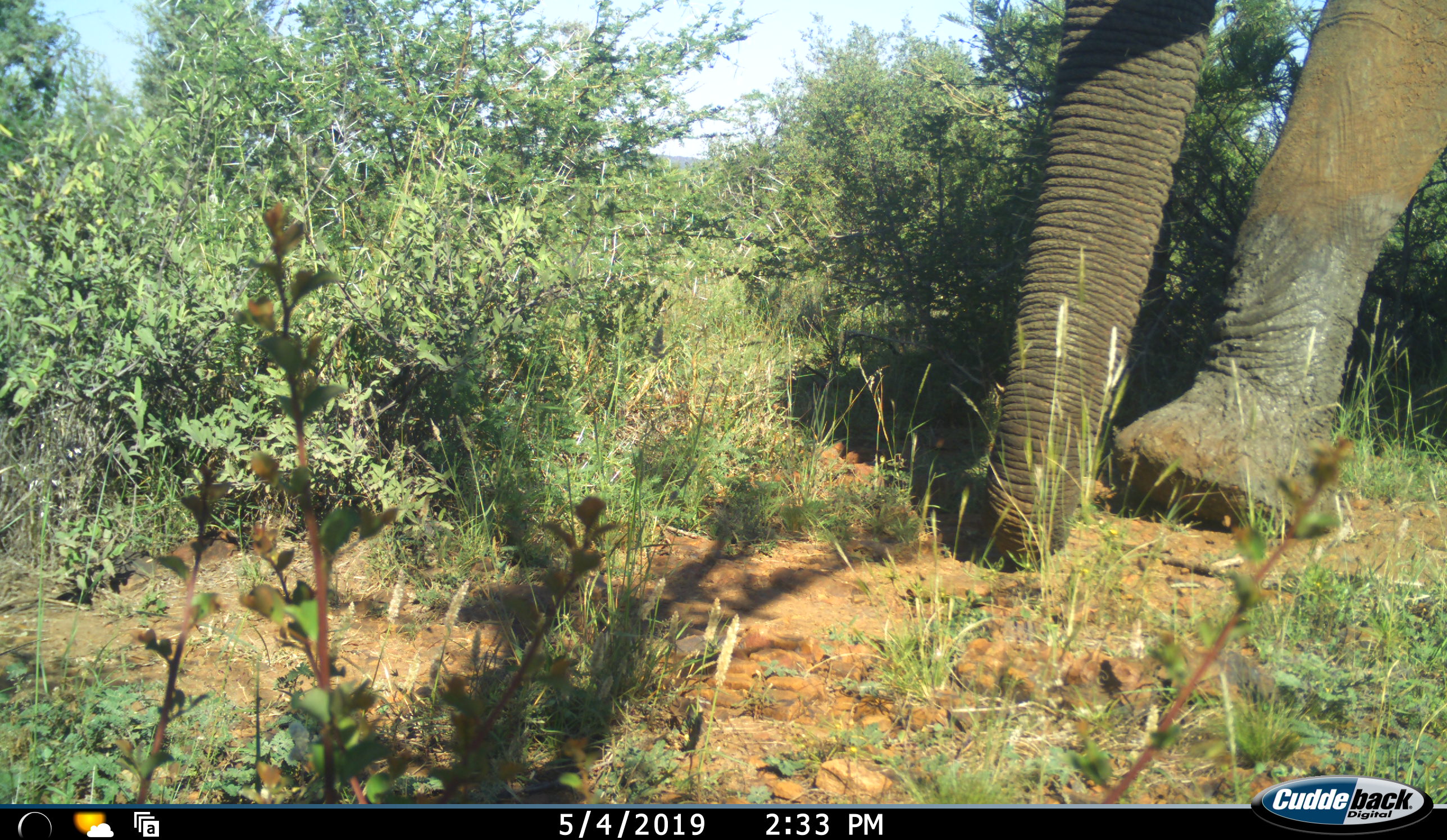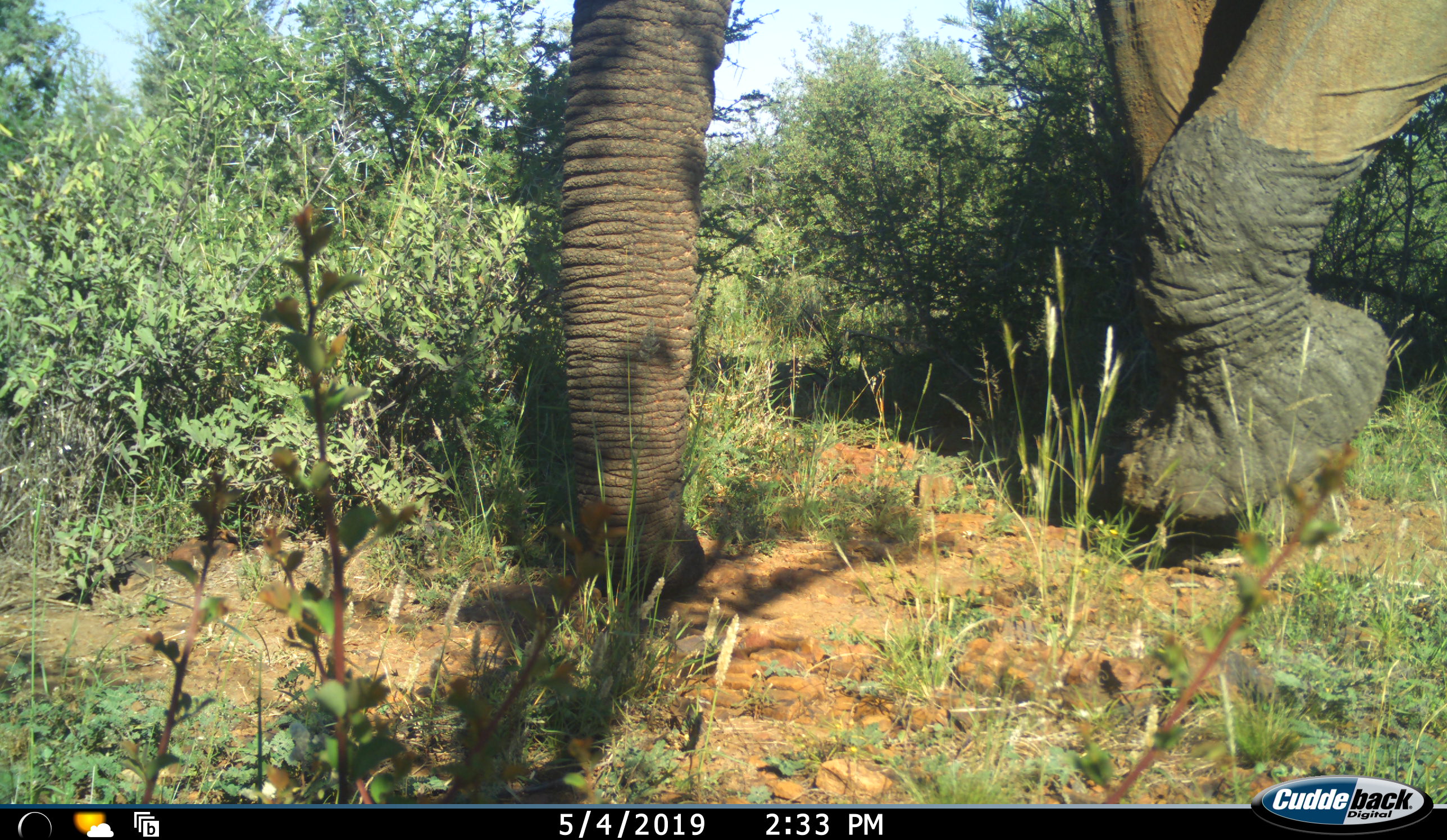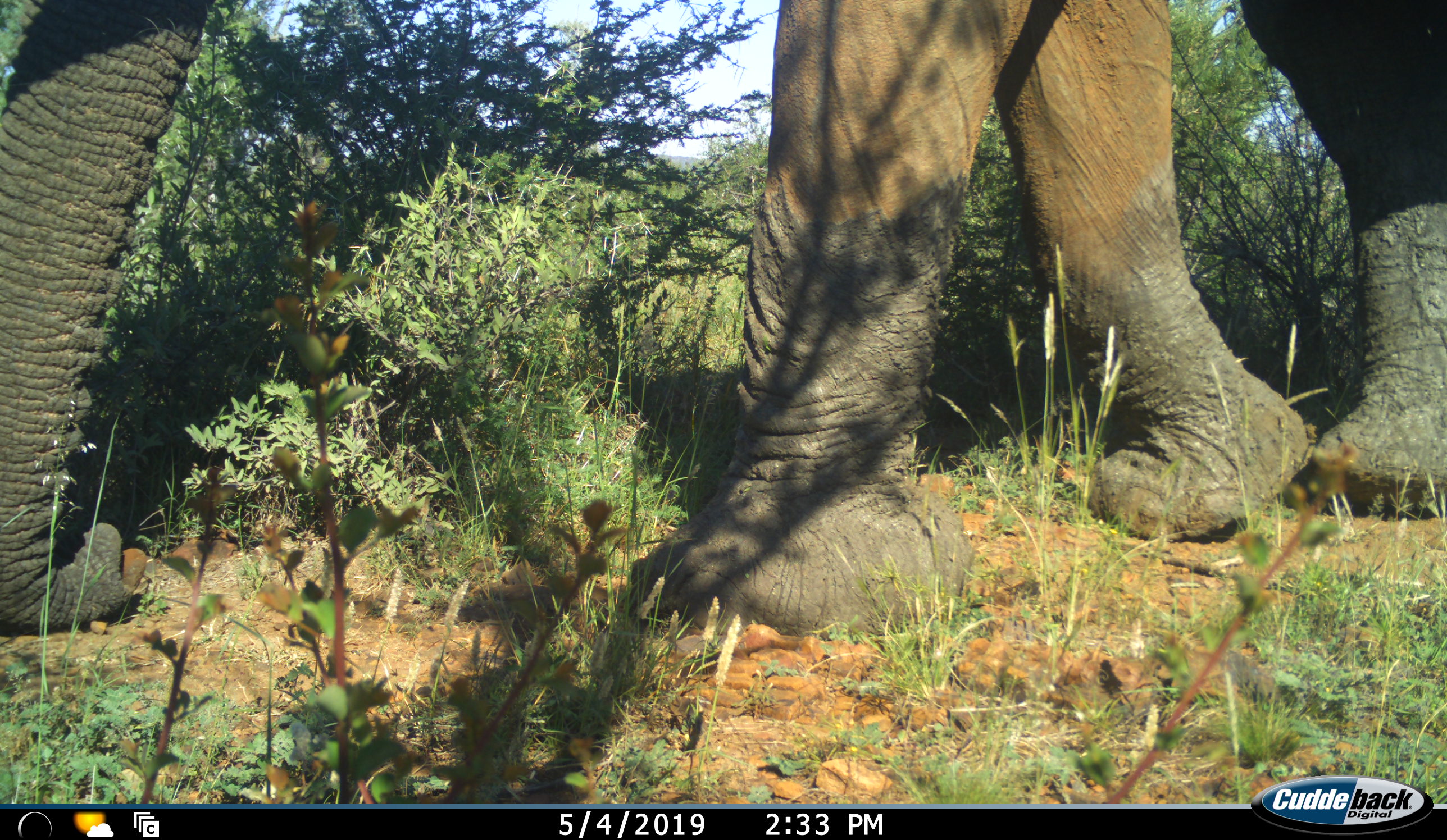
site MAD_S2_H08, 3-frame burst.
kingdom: Animalia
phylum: Chordata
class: Mammalia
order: Proboscidea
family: Elephantidae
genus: Loxodonta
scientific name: Loxodonta africana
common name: african bush elephant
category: elephant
Elephant (african bush elephant) (Loxodonta africana), count 1. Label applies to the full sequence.